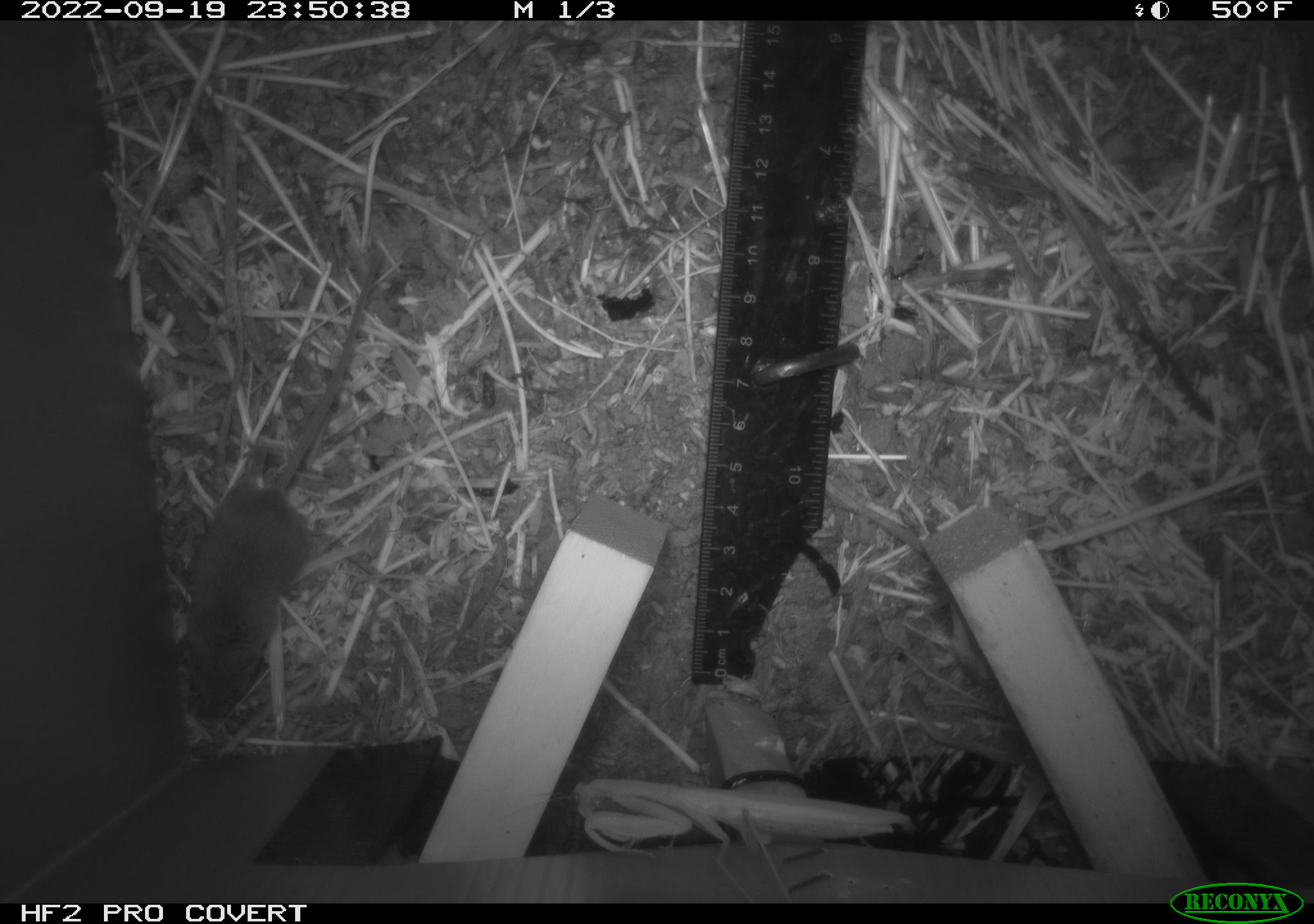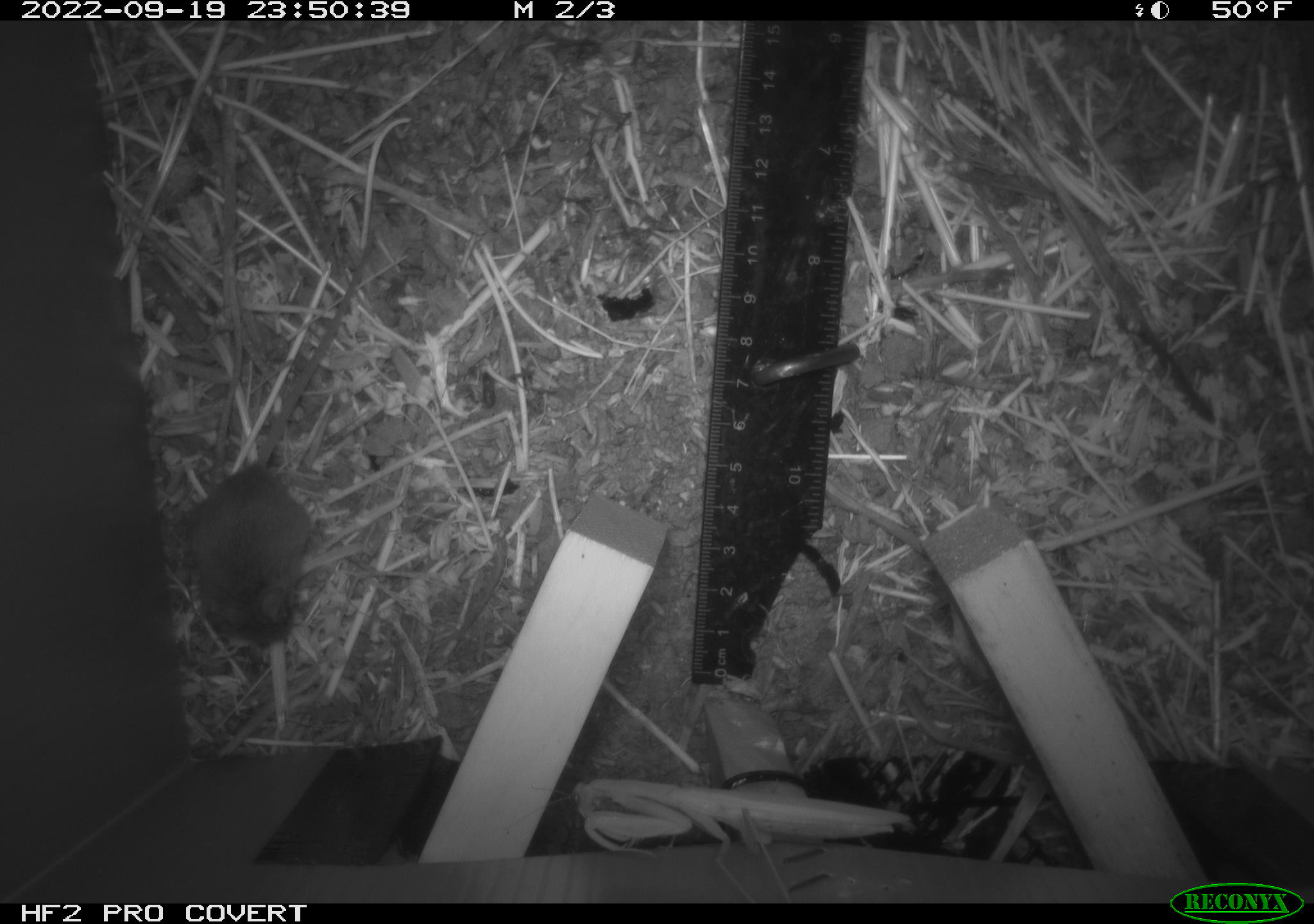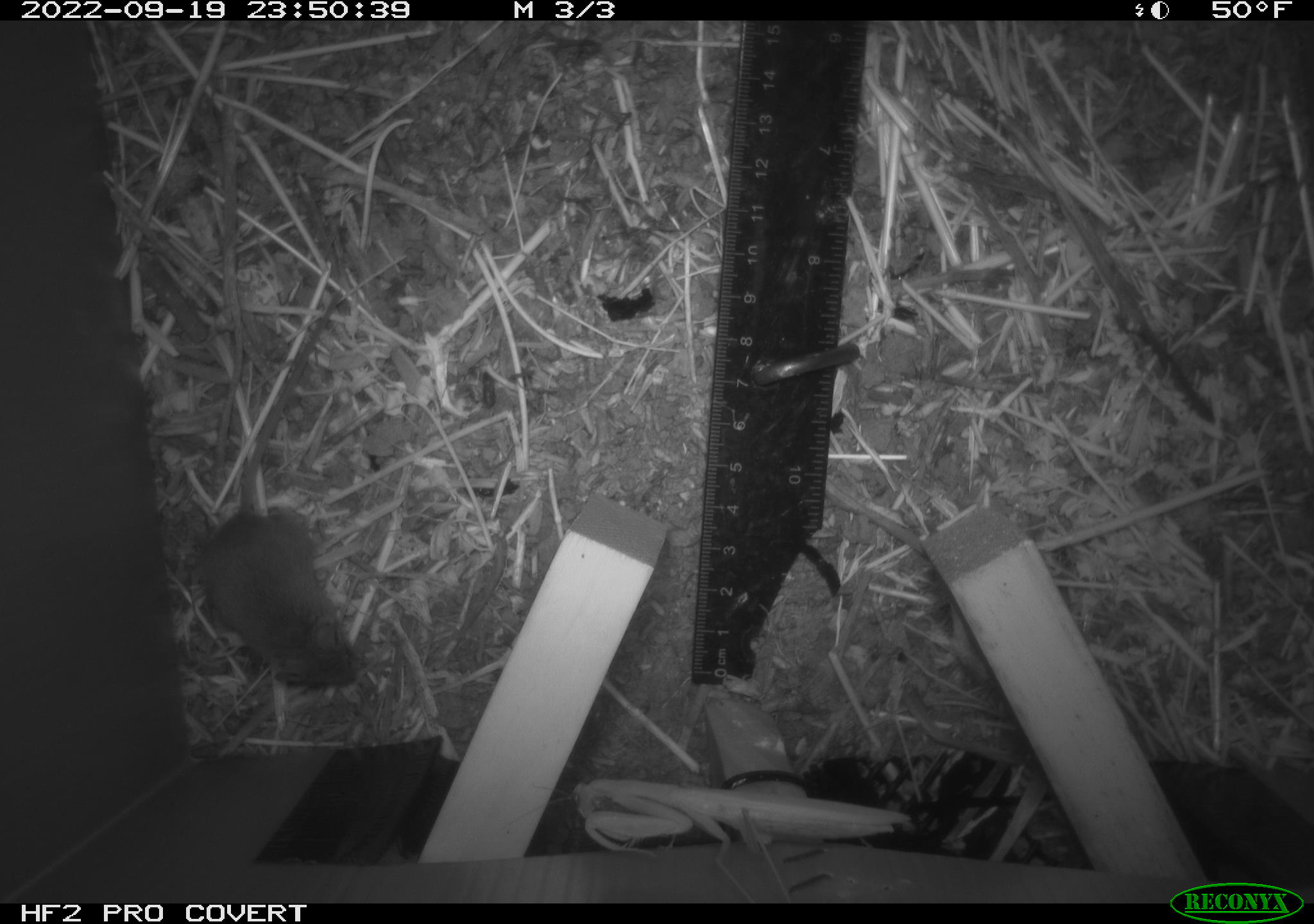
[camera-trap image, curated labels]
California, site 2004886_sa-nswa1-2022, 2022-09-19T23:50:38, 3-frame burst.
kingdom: Animalia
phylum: Chordata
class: Mammalia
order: Rodentia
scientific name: Rodentia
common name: rodent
Rodent (Rodentia).